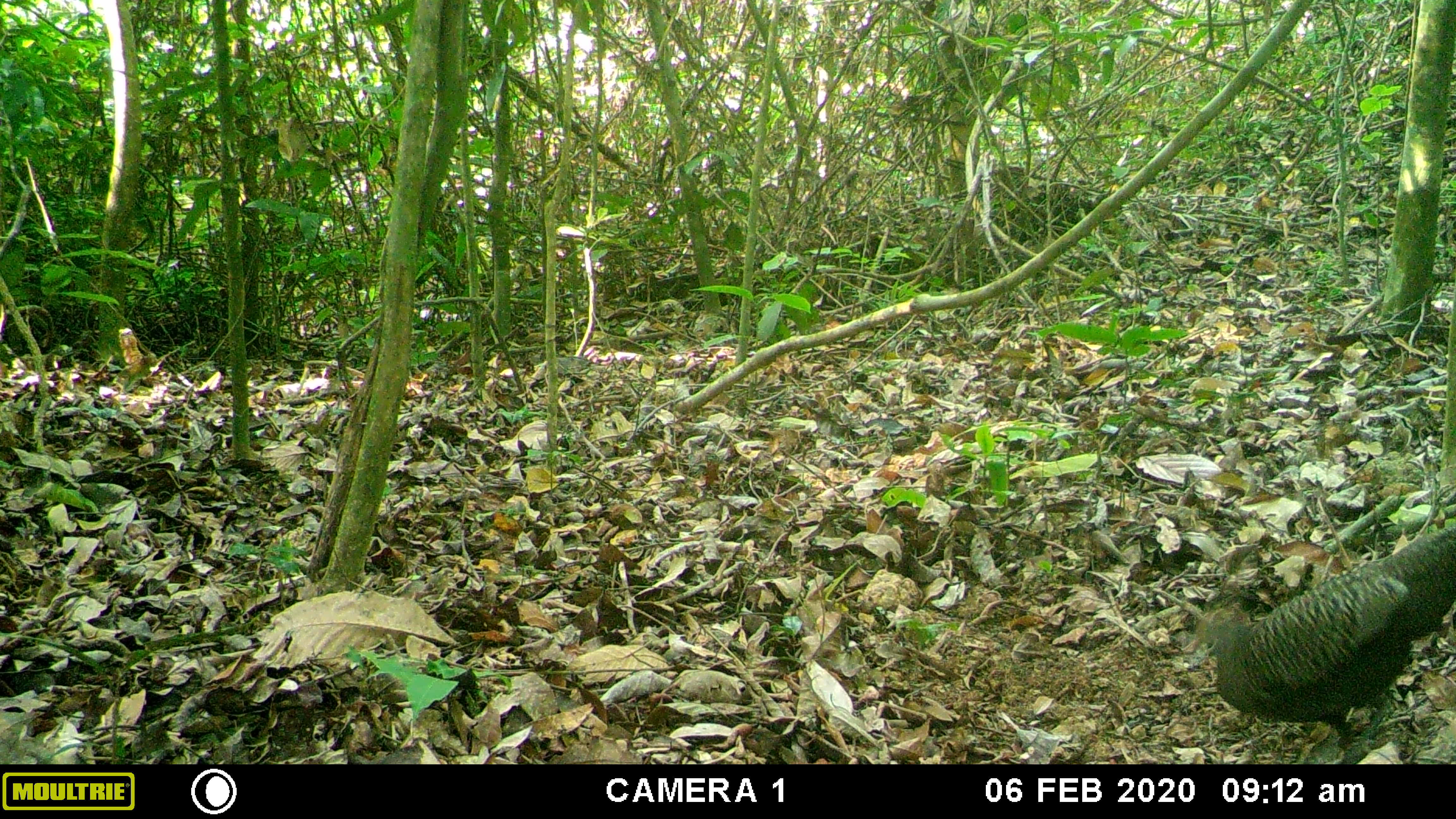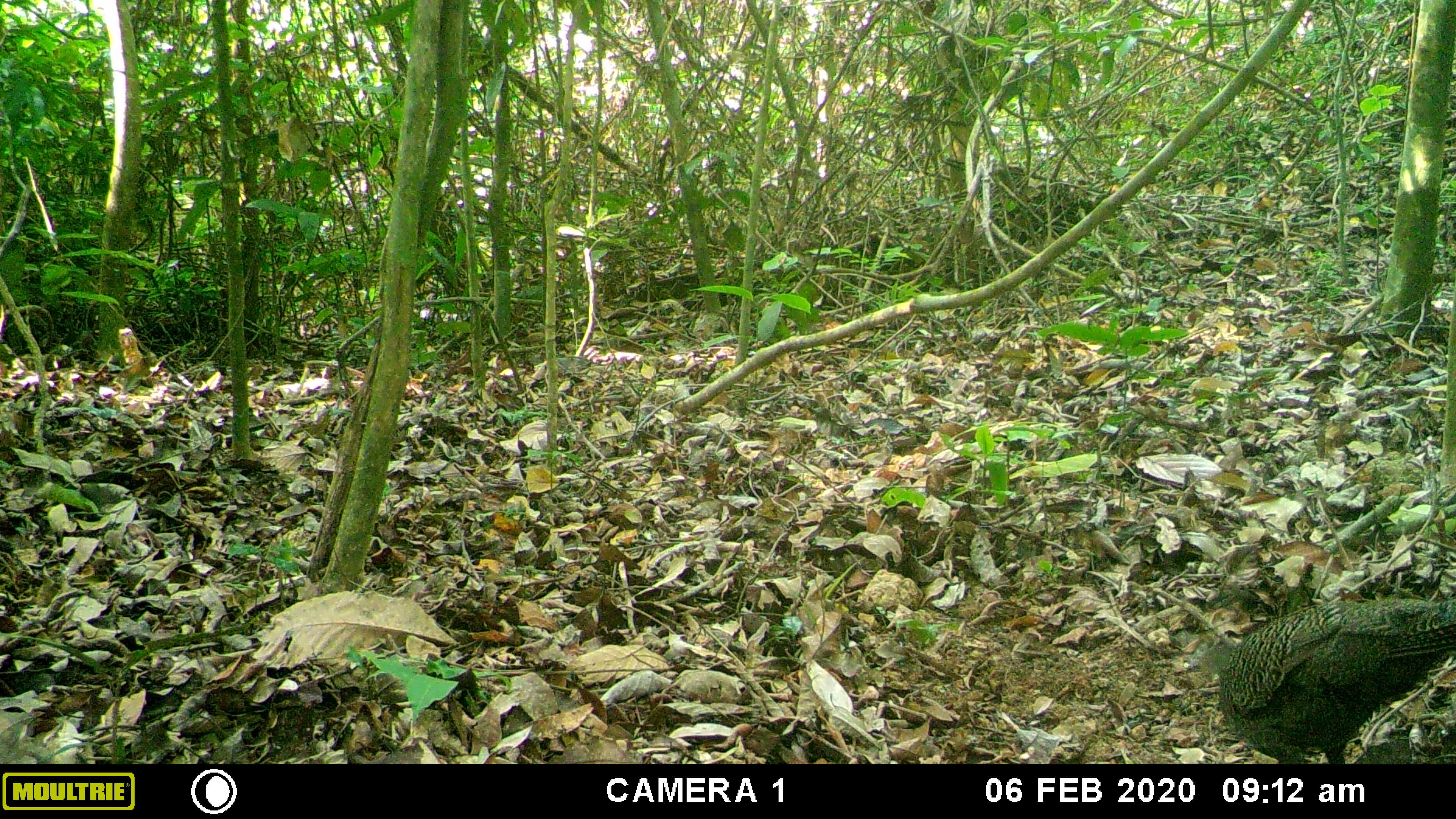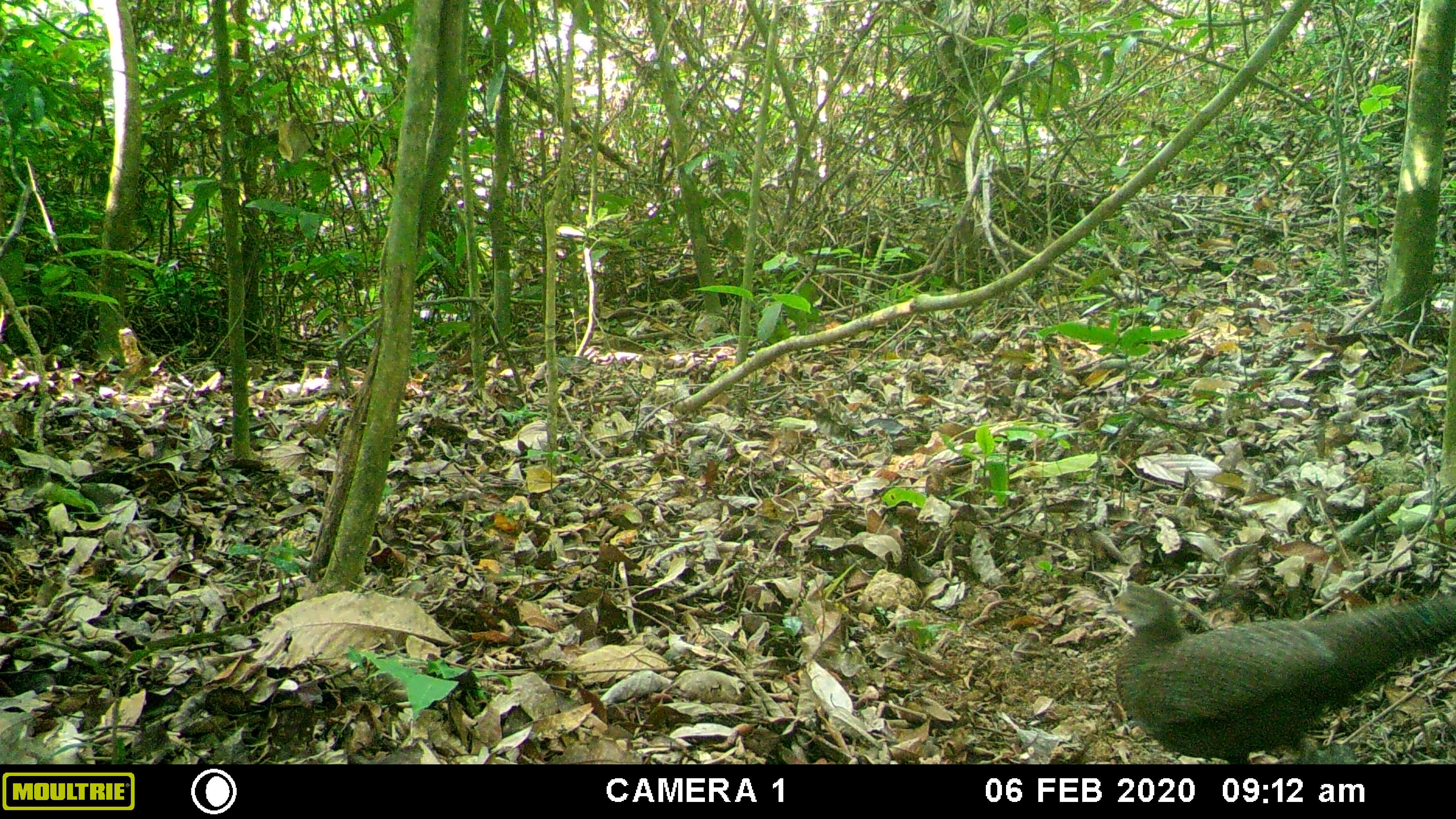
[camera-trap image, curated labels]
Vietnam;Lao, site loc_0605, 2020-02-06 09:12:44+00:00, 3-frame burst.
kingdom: Animalia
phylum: Chordata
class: Aves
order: Galliformes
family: Phasianidae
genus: Polyplectron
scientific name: Polyplectron bicalcaratum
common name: gray peacock-pheasant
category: grey peacock pheasant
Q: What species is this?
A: Grey peacock pheasant (gray peacock-pheasant) (Polyplectron bicalcaratum).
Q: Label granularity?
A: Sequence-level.